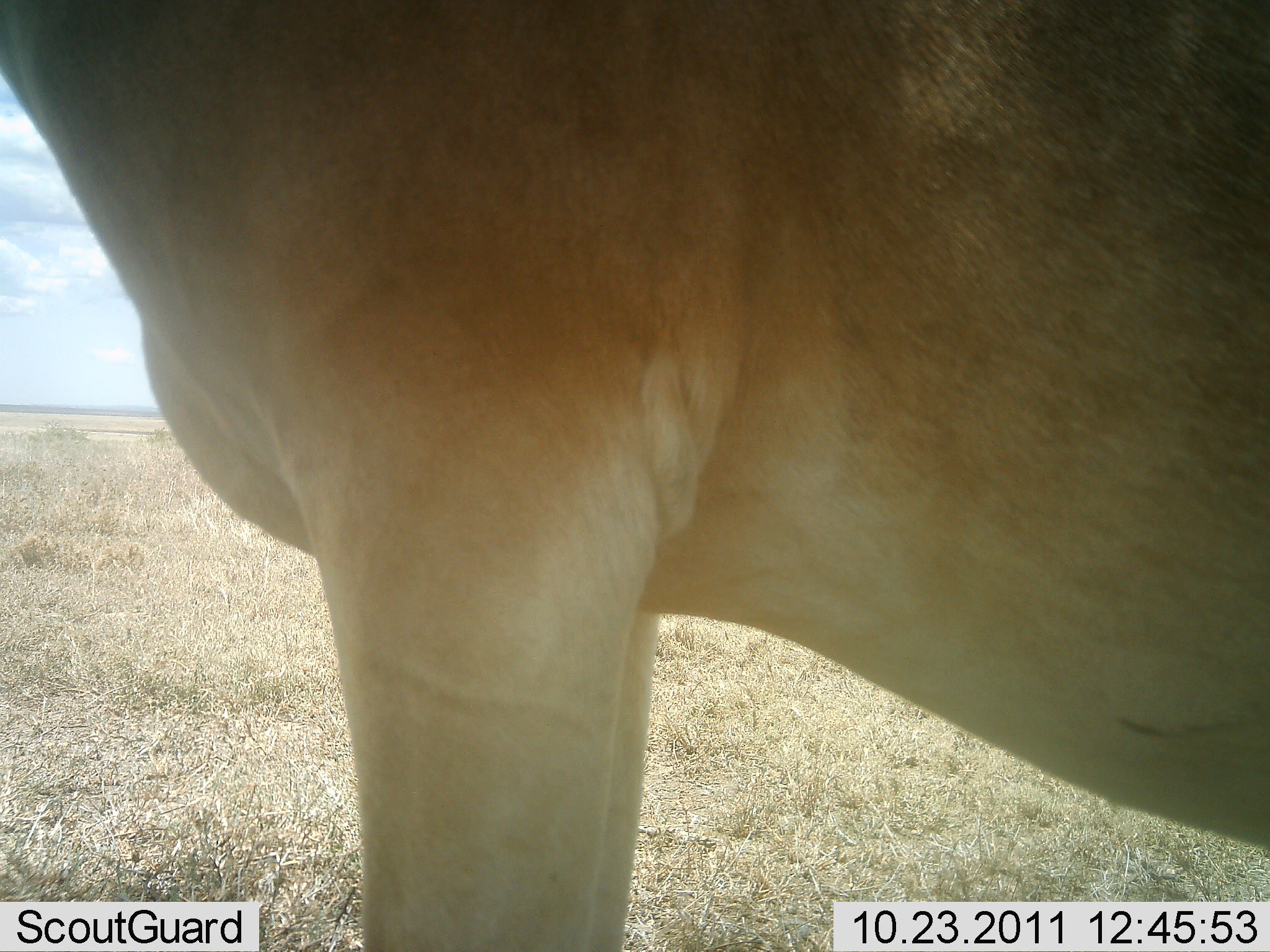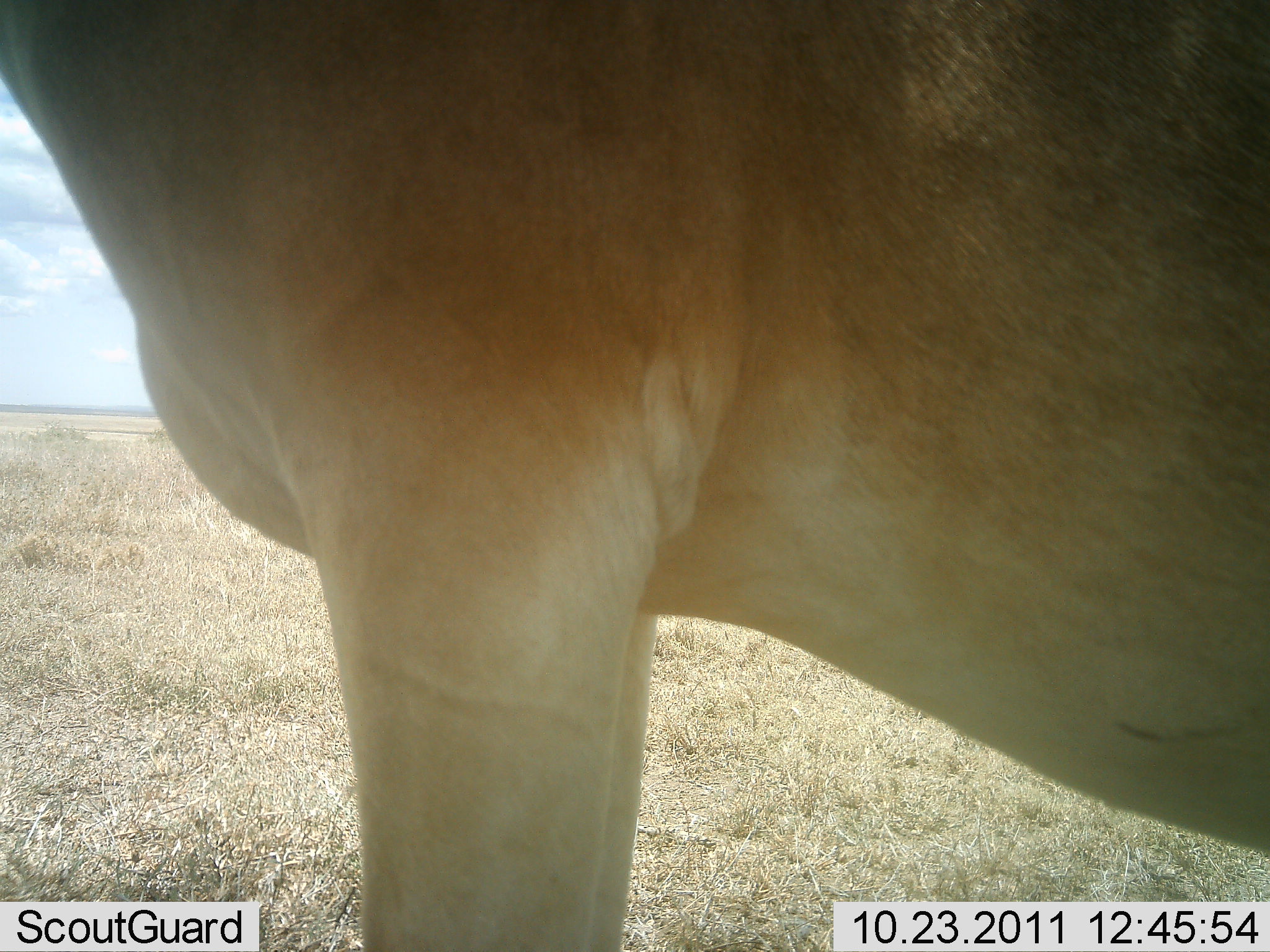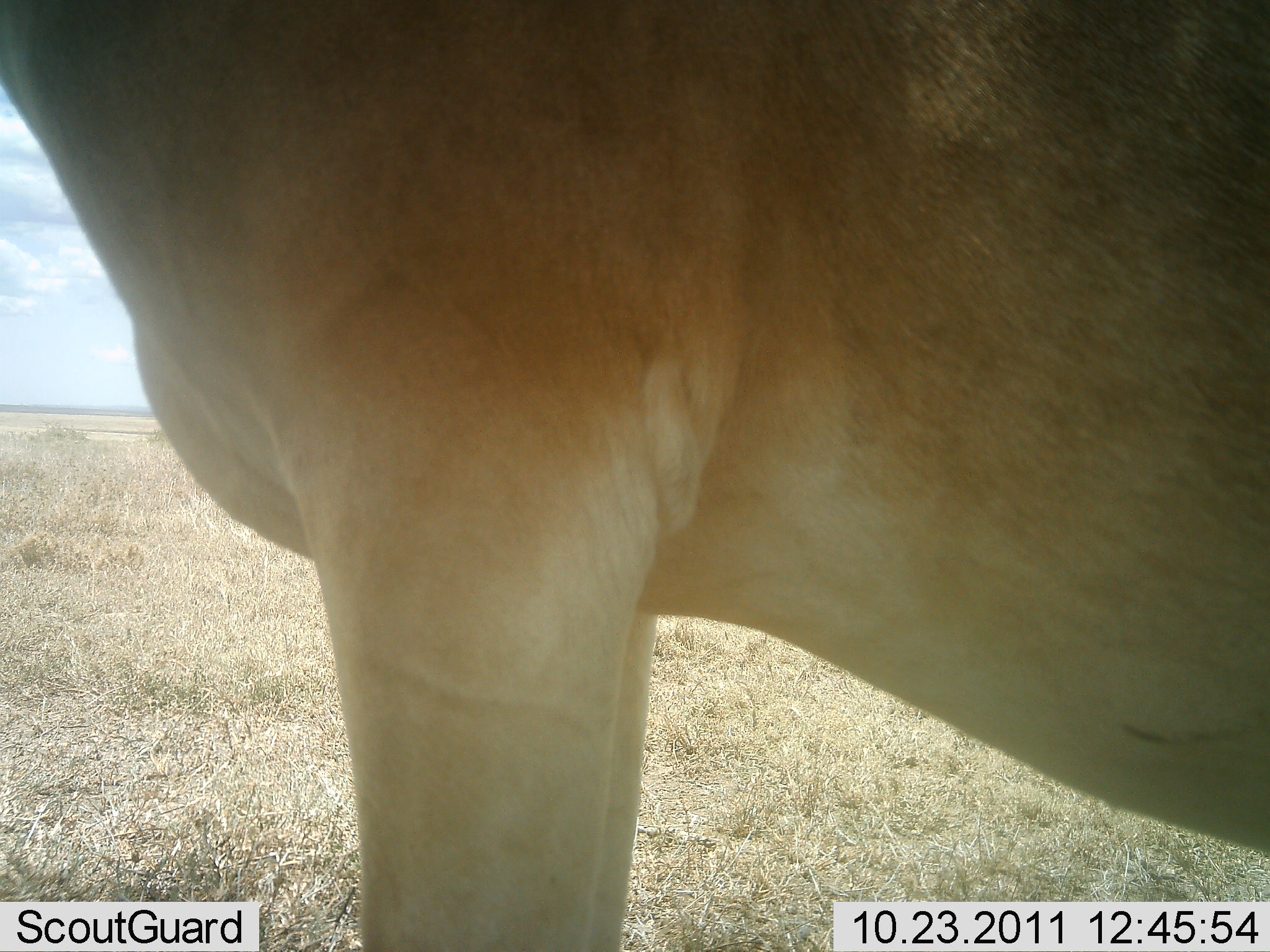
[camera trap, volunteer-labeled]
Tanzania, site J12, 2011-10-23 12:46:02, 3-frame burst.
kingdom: Animalia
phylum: Chordata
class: Mammalia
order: Artiodactyla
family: Bovidae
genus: Alcelaphus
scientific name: Alcelaphus buselaphus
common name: hartebeest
Hartebeest (Alcelaphus buselaphus), count 1. Behavior (volunteer vote fractions): standing 100%, resting 0%, moving 0%, interacting 0%. Young present (vote fraction): 0%. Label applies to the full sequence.